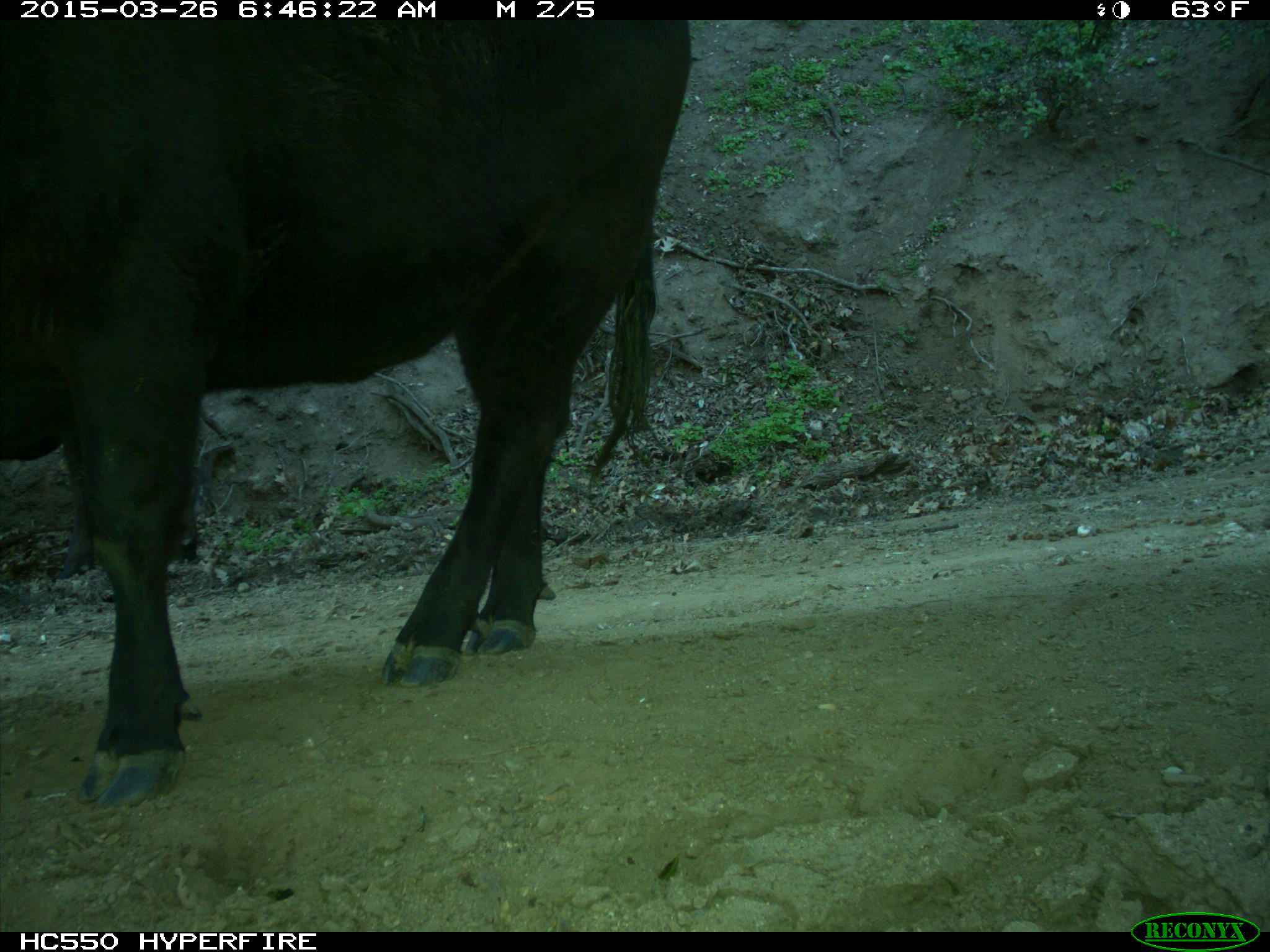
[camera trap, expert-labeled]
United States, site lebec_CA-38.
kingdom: Animalia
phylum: Chordata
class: Mammalia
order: Artiodactyla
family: Bovidae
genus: Bos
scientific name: Bos taurus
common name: domestic cow